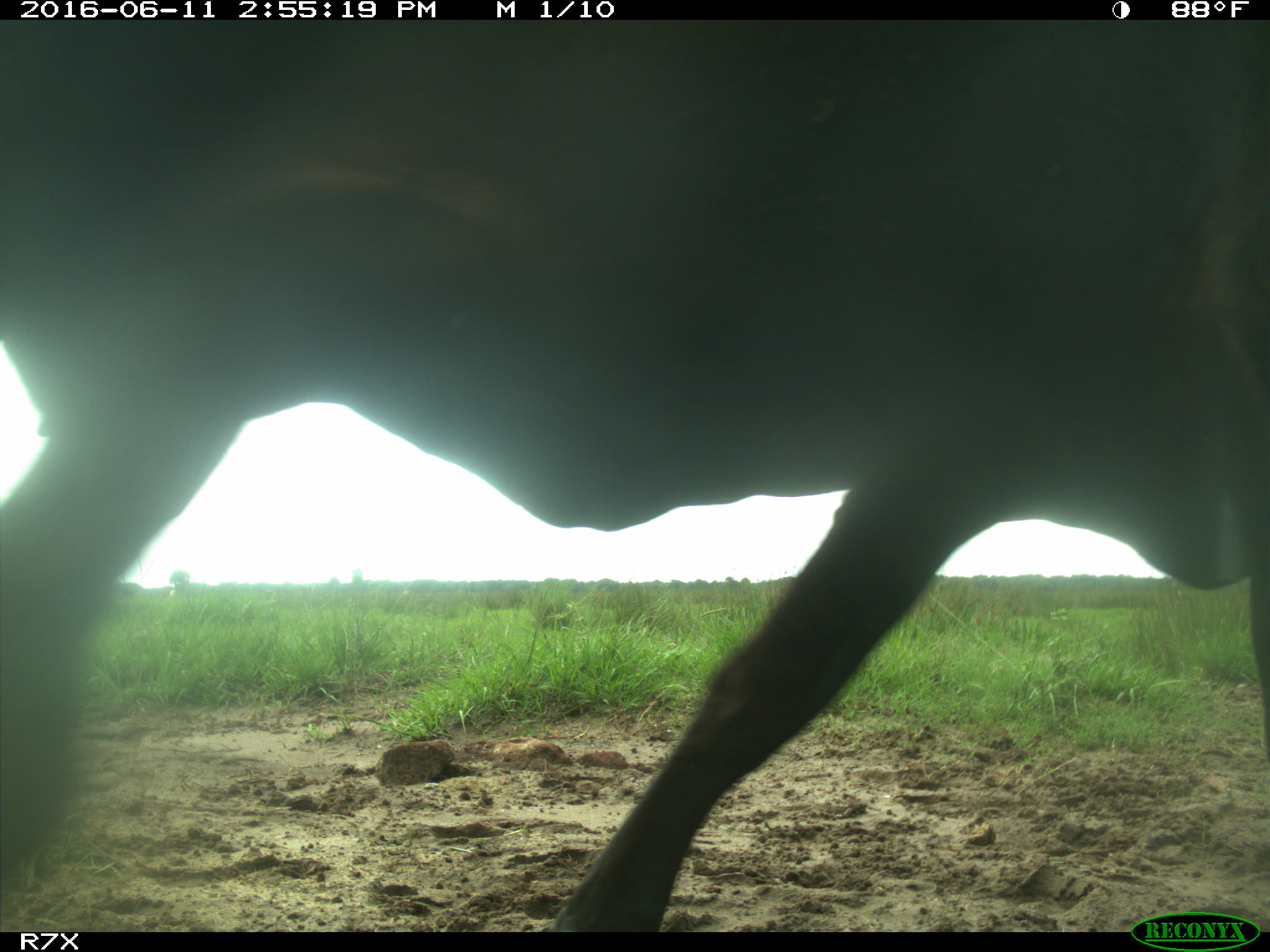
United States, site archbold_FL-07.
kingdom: Animalia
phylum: Chordata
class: Mammalia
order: Artiodactyla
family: Bovidae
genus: Bos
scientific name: Bos taurus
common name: domestic cow